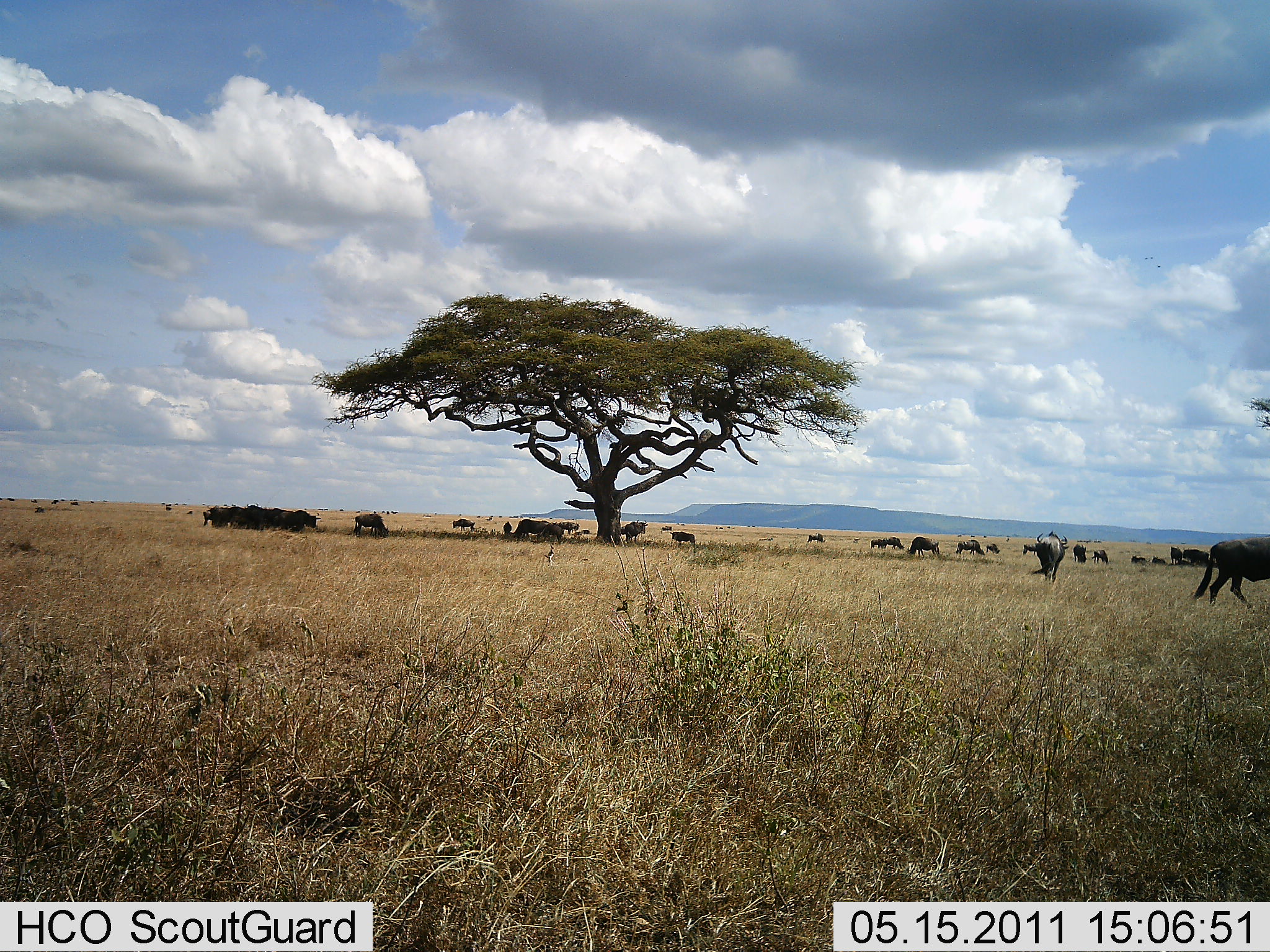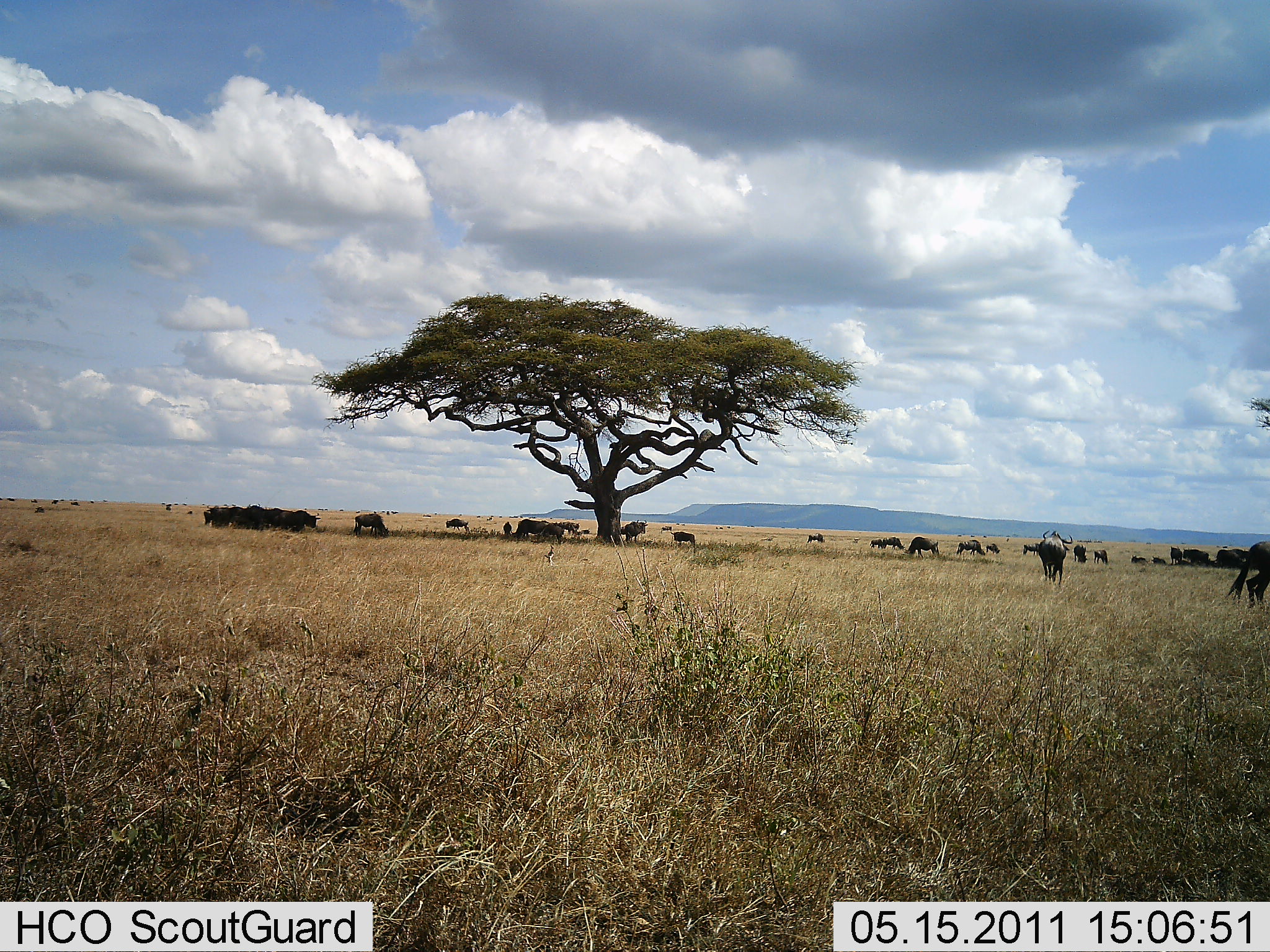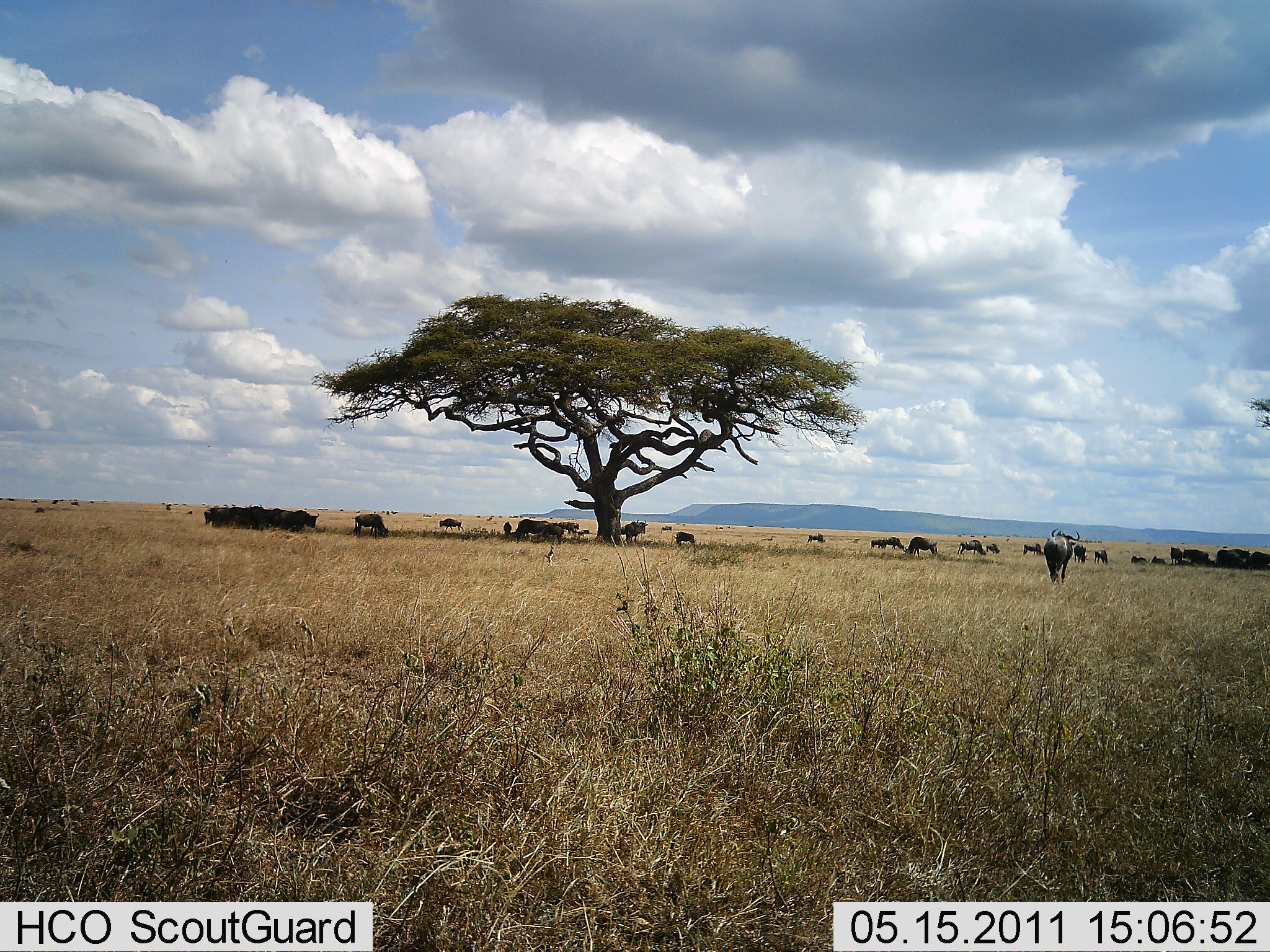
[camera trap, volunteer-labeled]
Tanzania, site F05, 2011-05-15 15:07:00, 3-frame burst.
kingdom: Animalia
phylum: Chordata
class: Mammalia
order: Artiodactyla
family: Bovidae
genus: Connochaetes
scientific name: Connochaetes taurinus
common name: blue wildebeest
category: wildebeest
Wildebeest (blue wildebeest) (Connochaetes taurinus), count 11-50. Behavior (volunteer vote fractions): standing 70%, resting 40%, moving 60%, interacting 0%. Young present (vote fraction): 0%. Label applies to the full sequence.